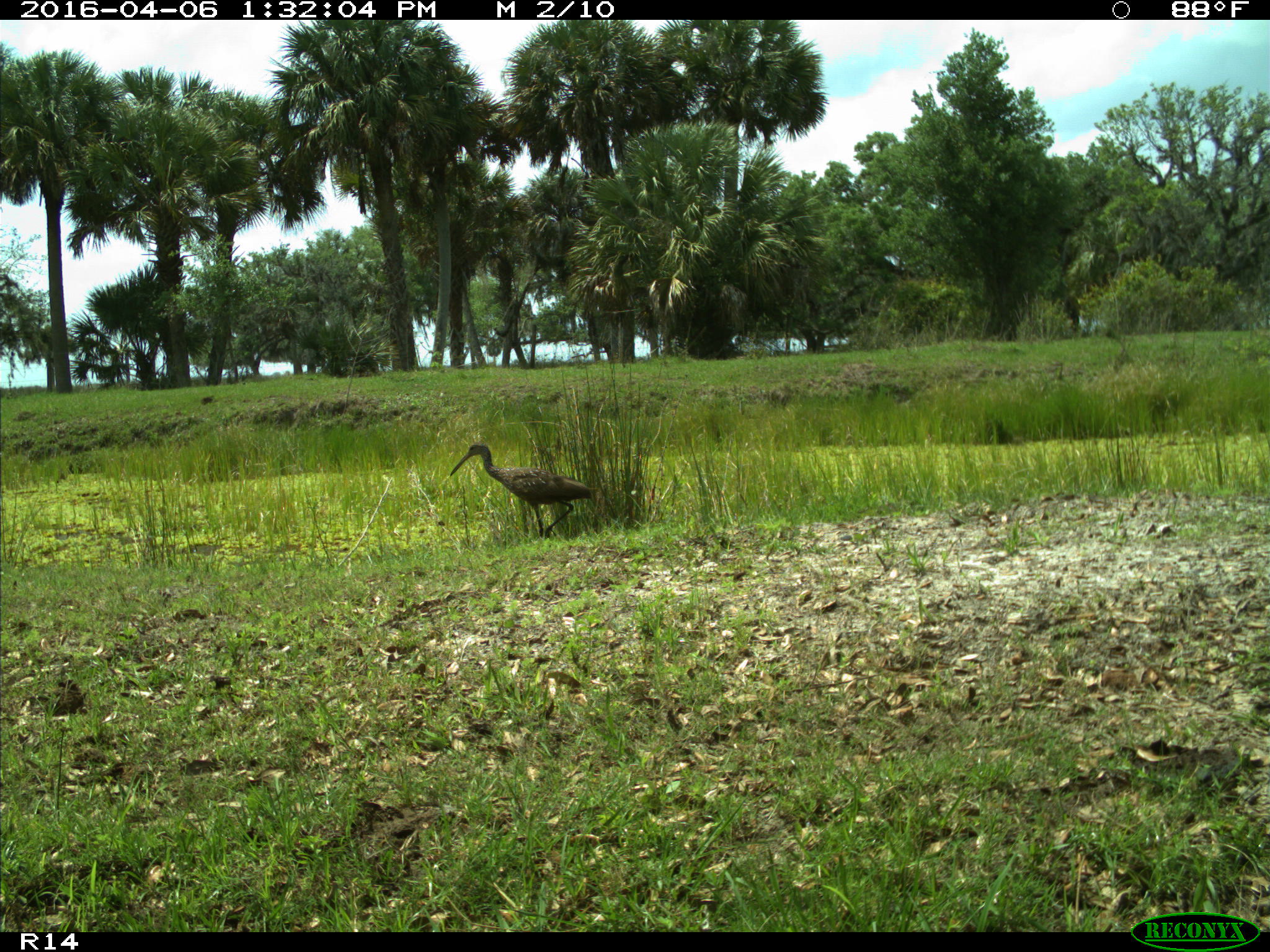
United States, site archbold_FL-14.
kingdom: Animalia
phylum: Chordata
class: Aves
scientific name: Aves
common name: birds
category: unidentified bird